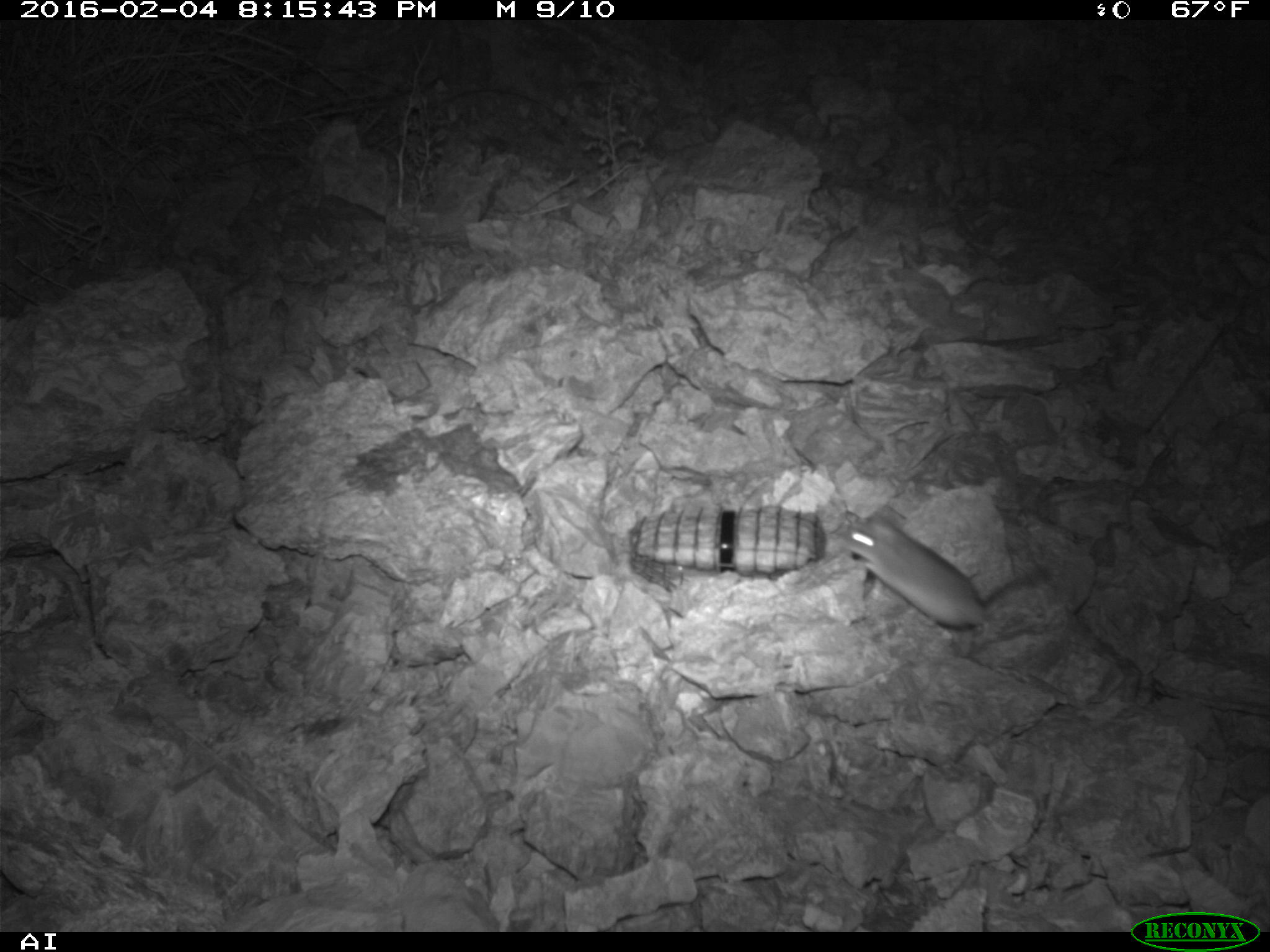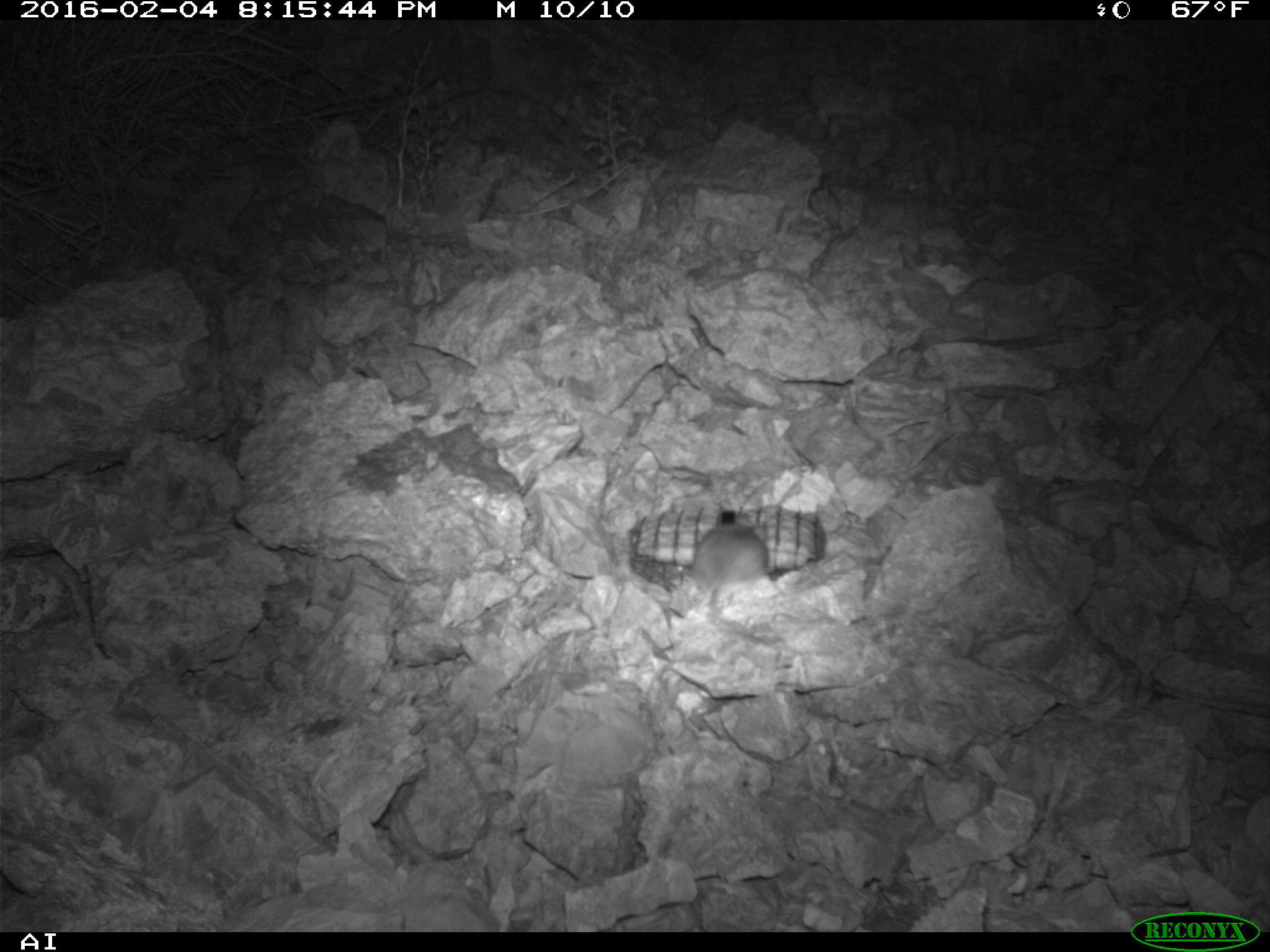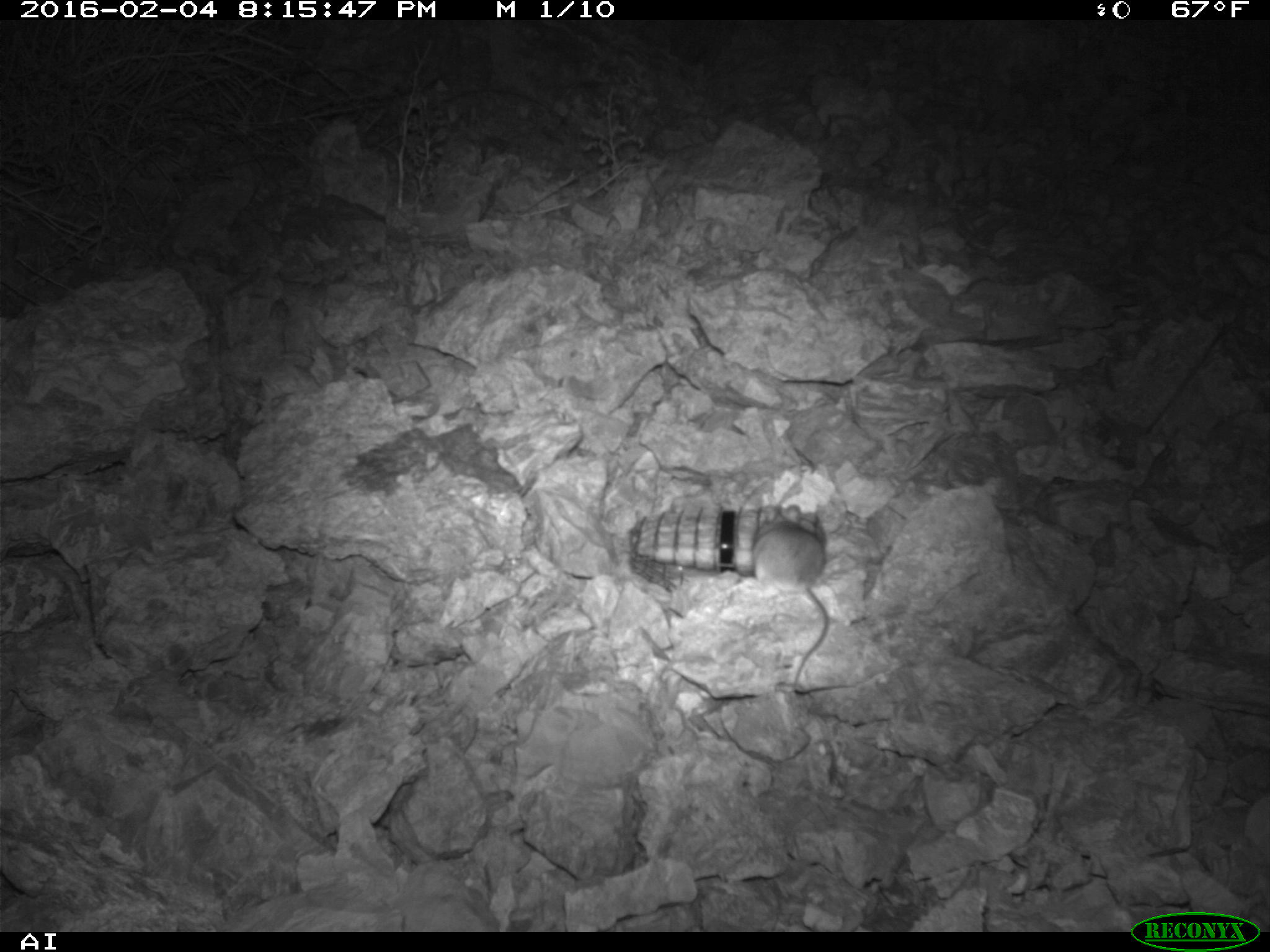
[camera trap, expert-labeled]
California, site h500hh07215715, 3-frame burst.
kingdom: Animalia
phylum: Chordata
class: Mammalia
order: Rodentia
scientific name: Rodentia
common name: rodent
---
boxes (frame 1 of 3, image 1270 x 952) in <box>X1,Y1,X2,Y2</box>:
rodent: <box>845,513,1048,644</box>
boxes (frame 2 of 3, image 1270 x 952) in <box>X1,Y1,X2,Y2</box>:
rodent: <box>693,509,770,645</box>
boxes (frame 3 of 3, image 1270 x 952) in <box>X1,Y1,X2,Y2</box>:
rodent: <box>747,501,827,689</box>